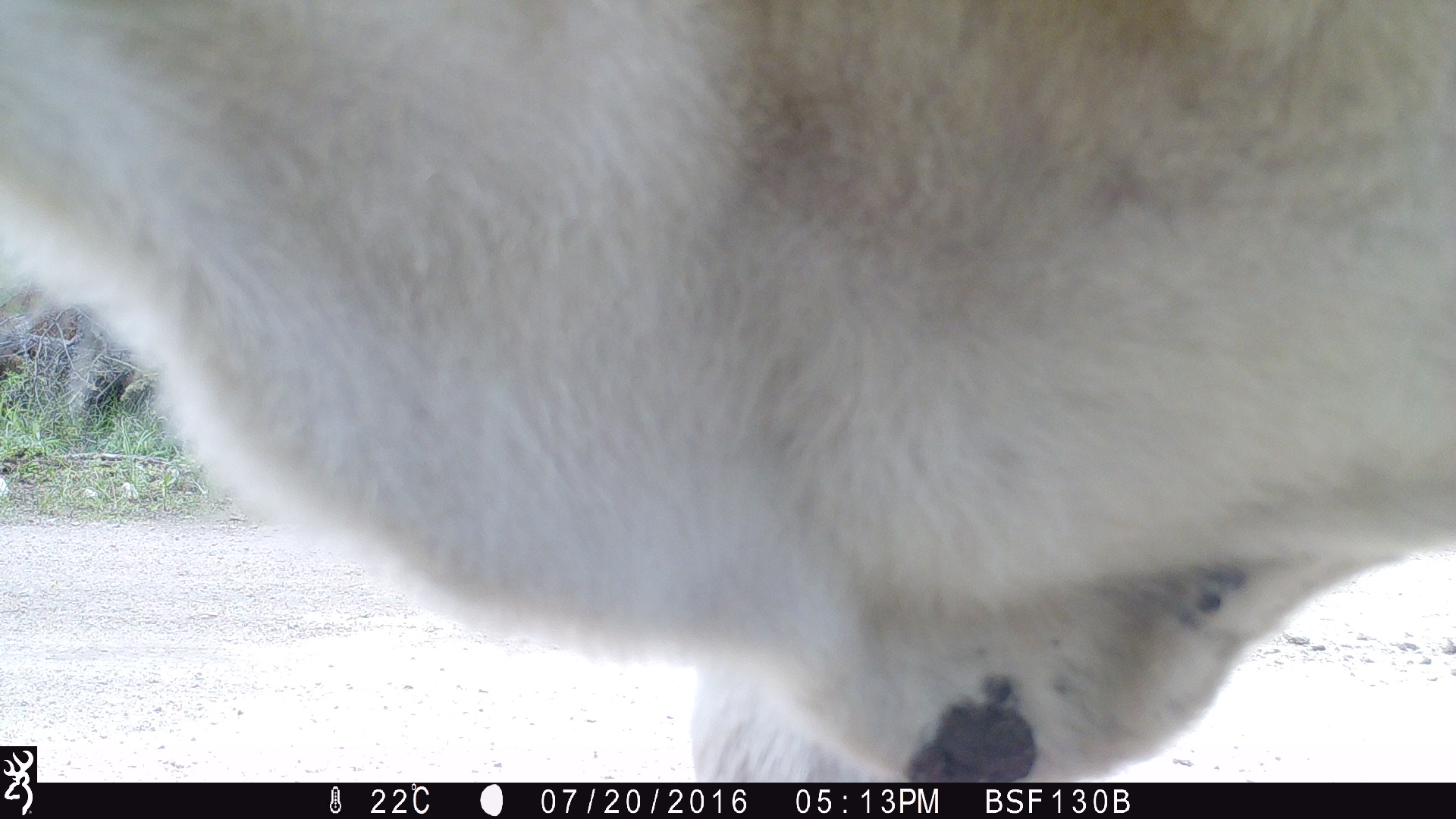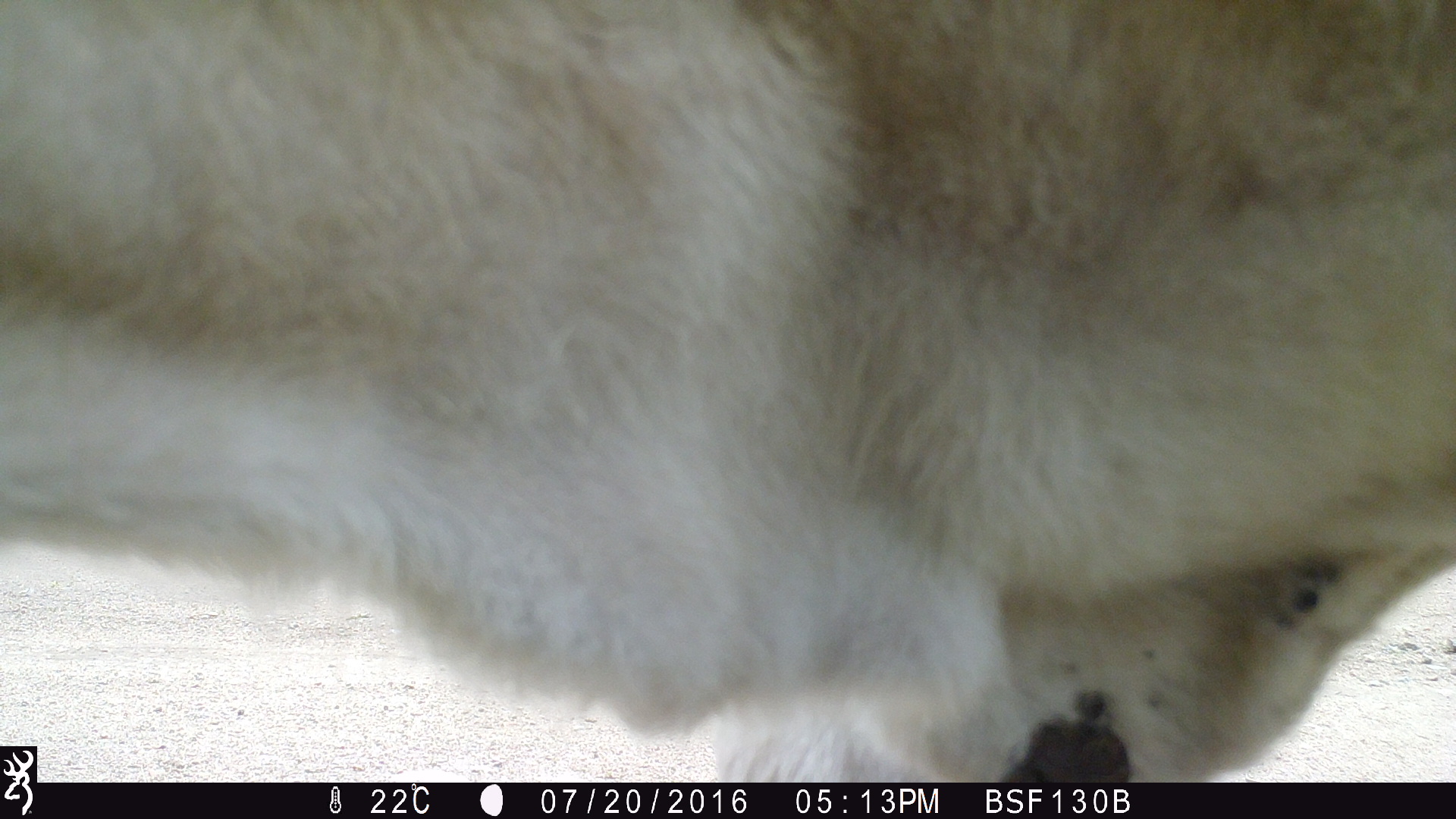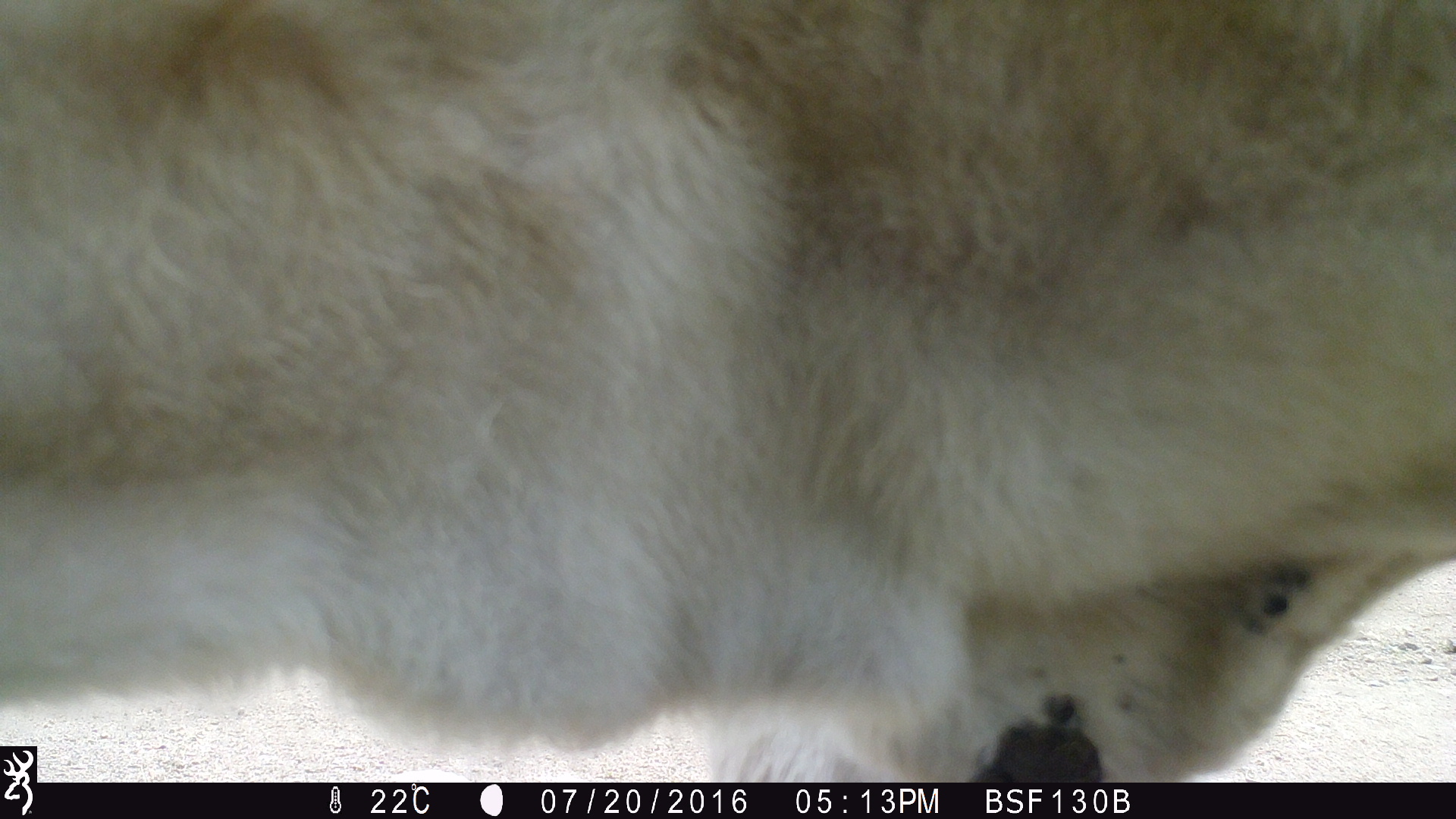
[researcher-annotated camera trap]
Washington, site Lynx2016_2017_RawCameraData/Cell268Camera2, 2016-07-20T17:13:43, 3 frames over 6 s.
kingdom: Animalia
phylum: Chordata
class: Mammalia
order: Artiodactyla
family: Bovidae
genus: Bos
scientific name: Bos taurus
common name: domestic cattle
Domestic cattle (Bos taurus). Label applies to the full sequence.